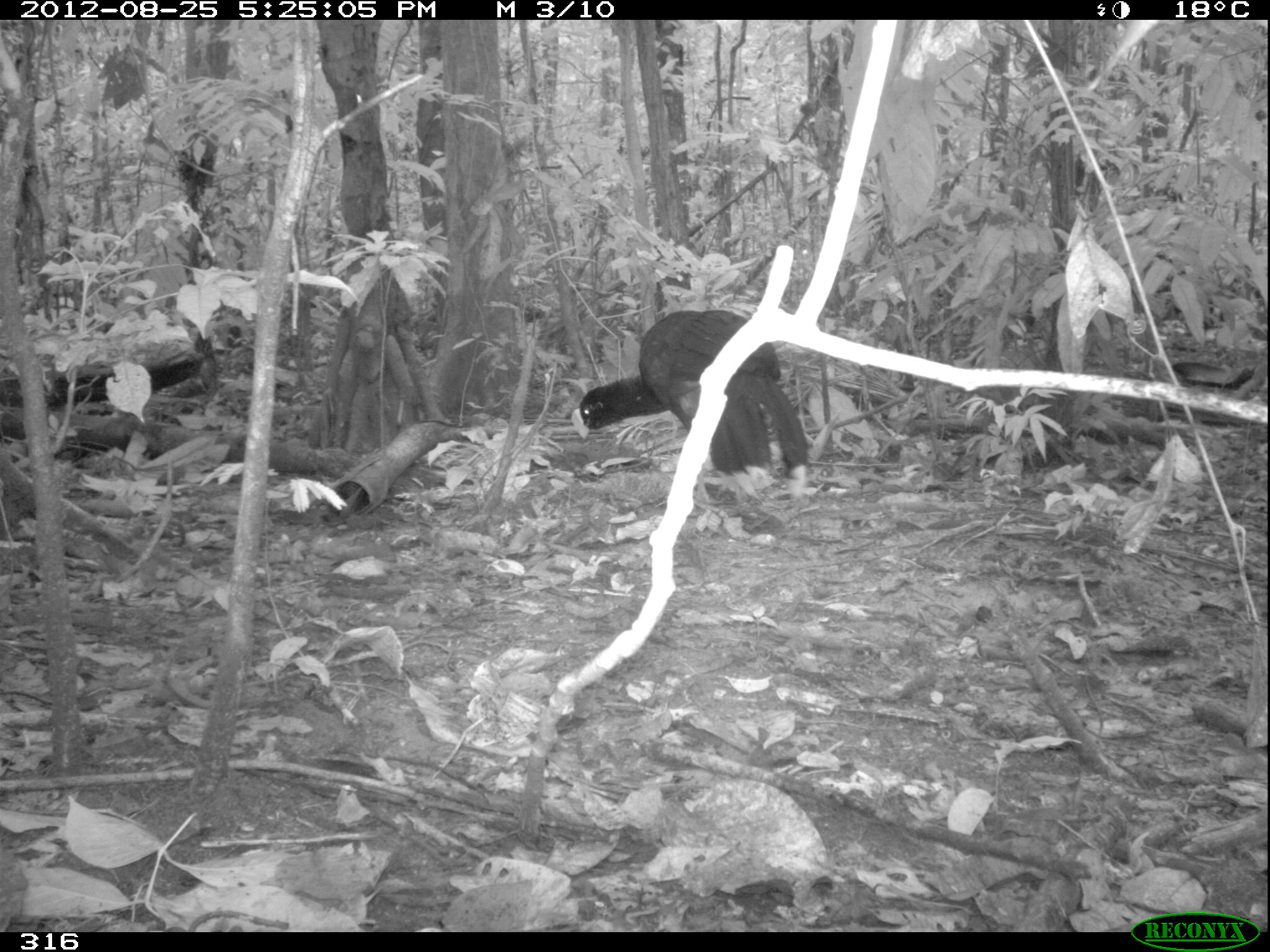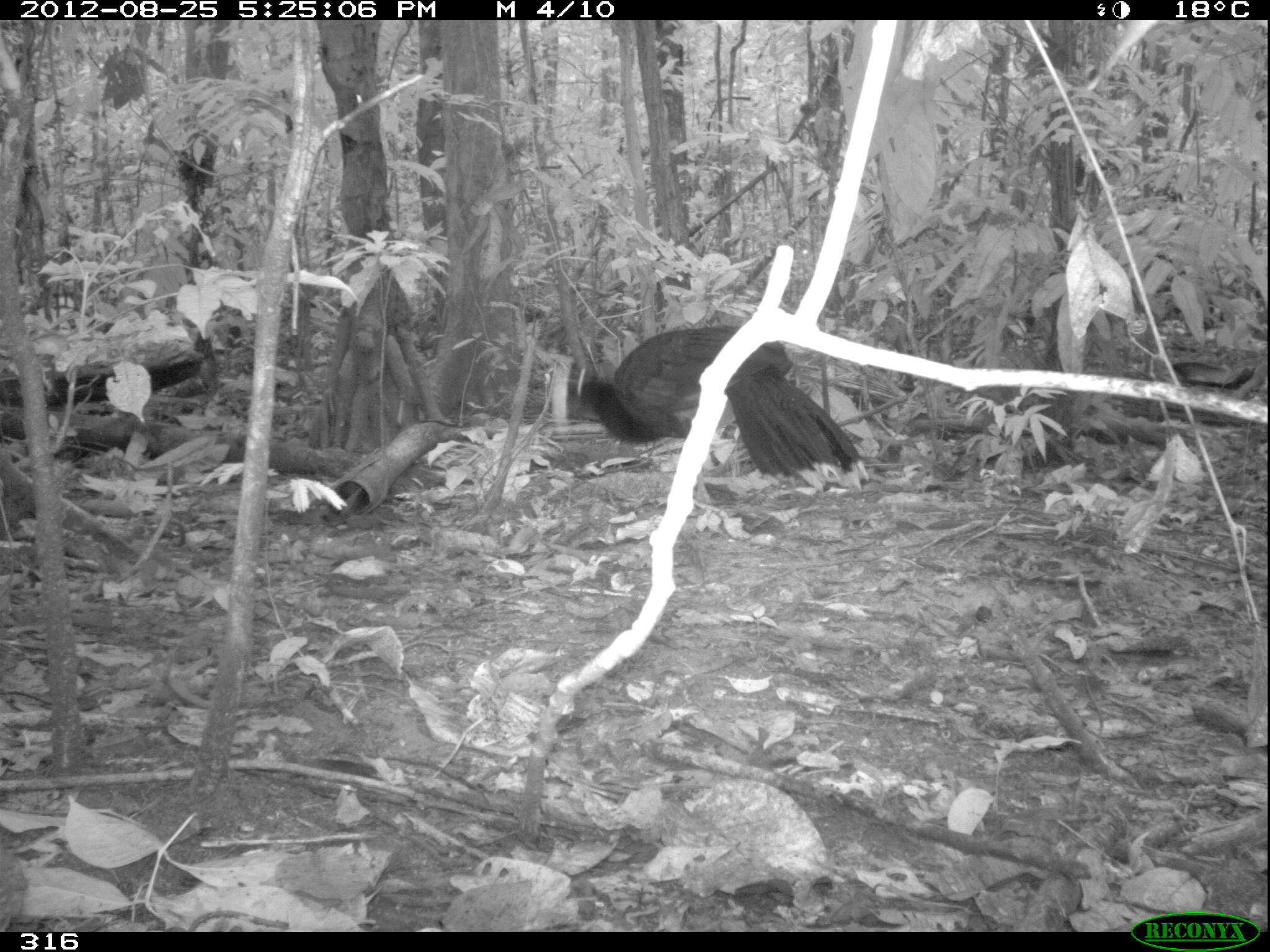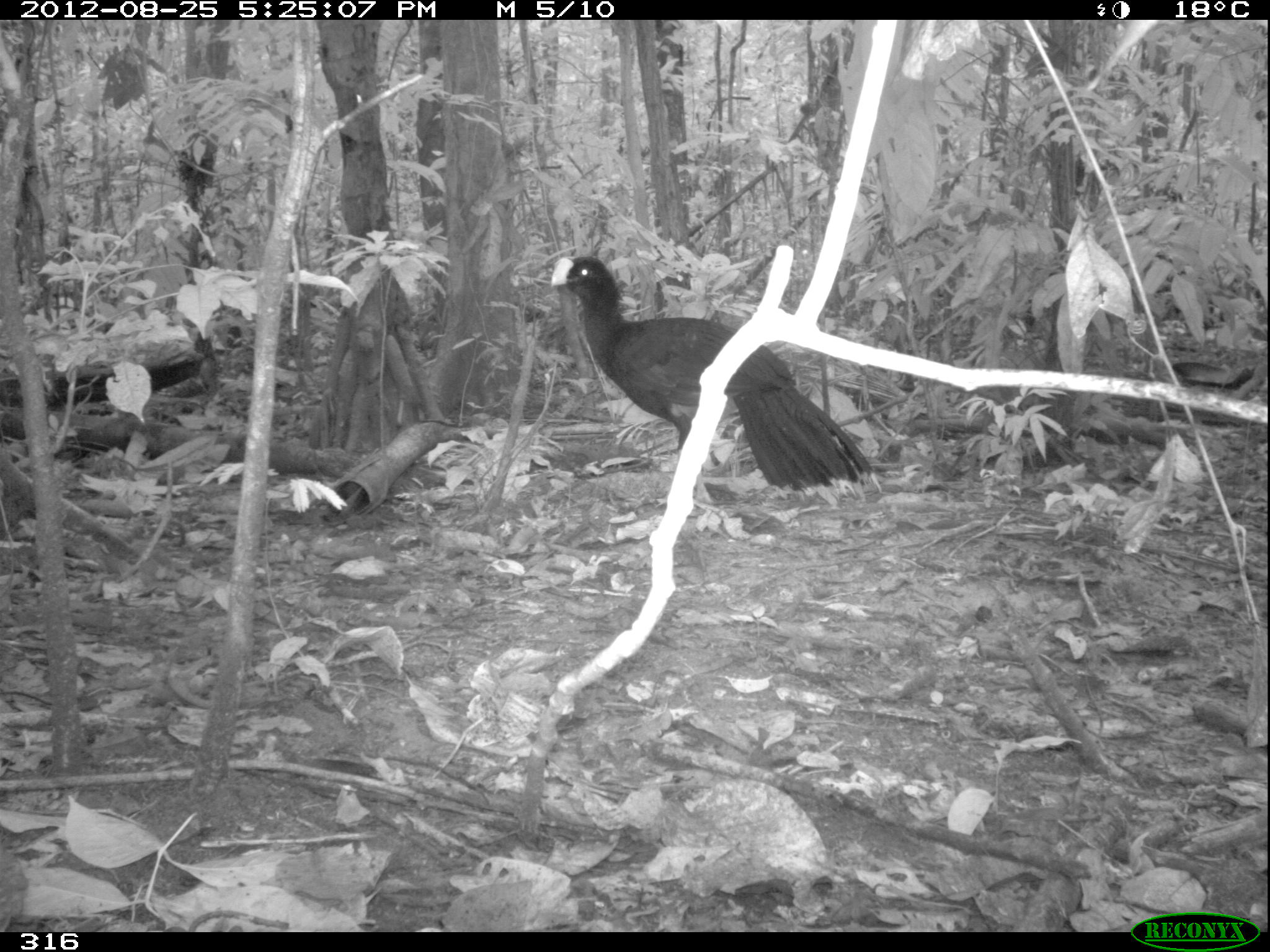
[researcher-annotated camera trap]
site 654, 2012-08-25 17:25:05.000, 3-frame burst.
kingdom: Animalia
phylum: Chordata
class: Aves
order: Galliformes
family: Cracidae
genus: Mitu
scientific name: Mitu tuberosum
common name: razor-billed curassow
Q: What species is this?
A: Mitu tuberosum (razor-billed curassow).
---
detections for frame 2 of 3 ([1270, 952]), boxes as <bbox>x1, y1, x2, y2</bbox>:
mitu tuberosum: <bbox>573, 326, 869, 504</bbox>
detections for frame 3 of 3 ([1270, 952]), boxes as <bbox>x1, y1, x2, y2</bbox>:
mitu tuberosum: <bbox>550, 251, 884, 509</bbox>